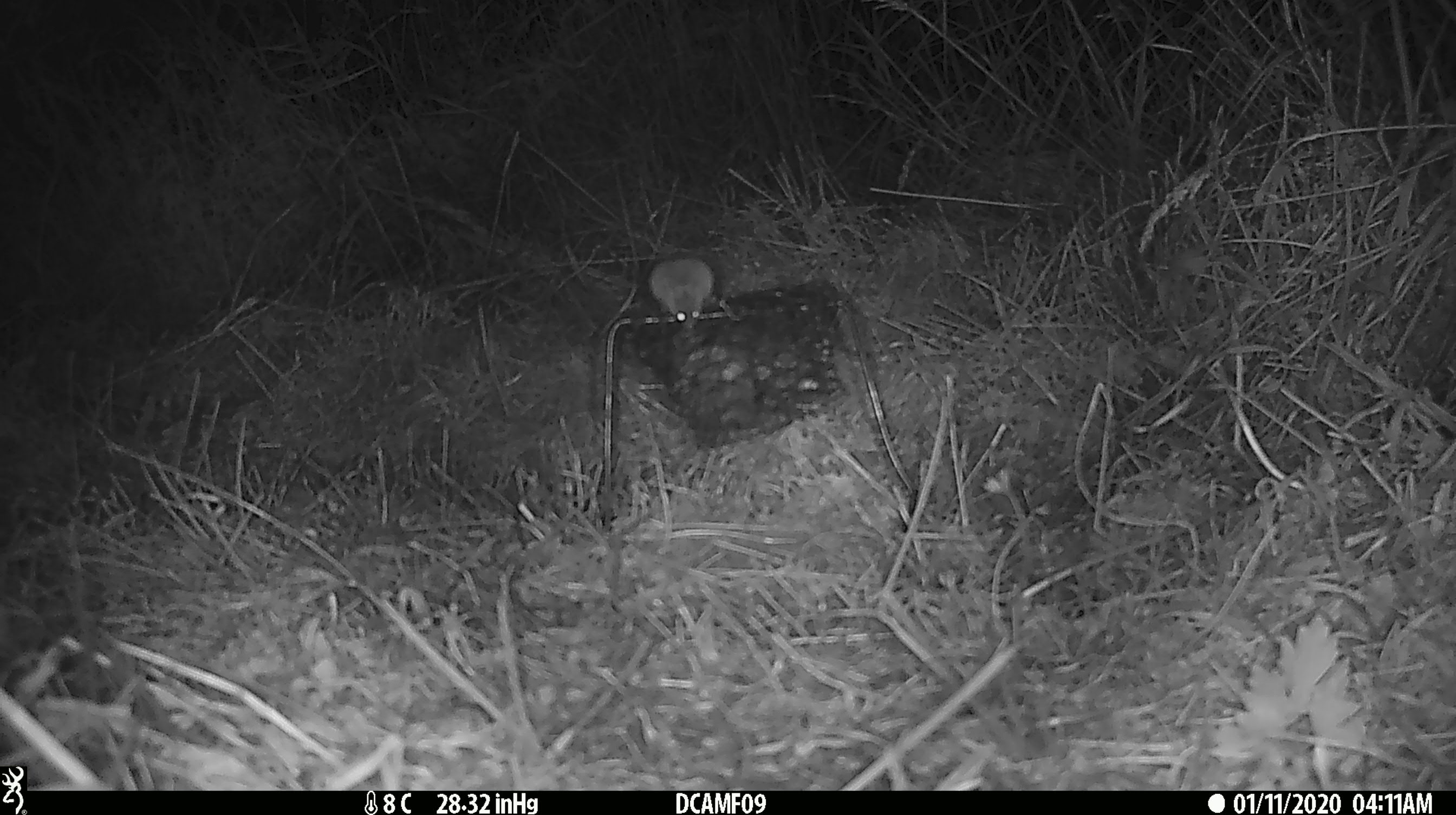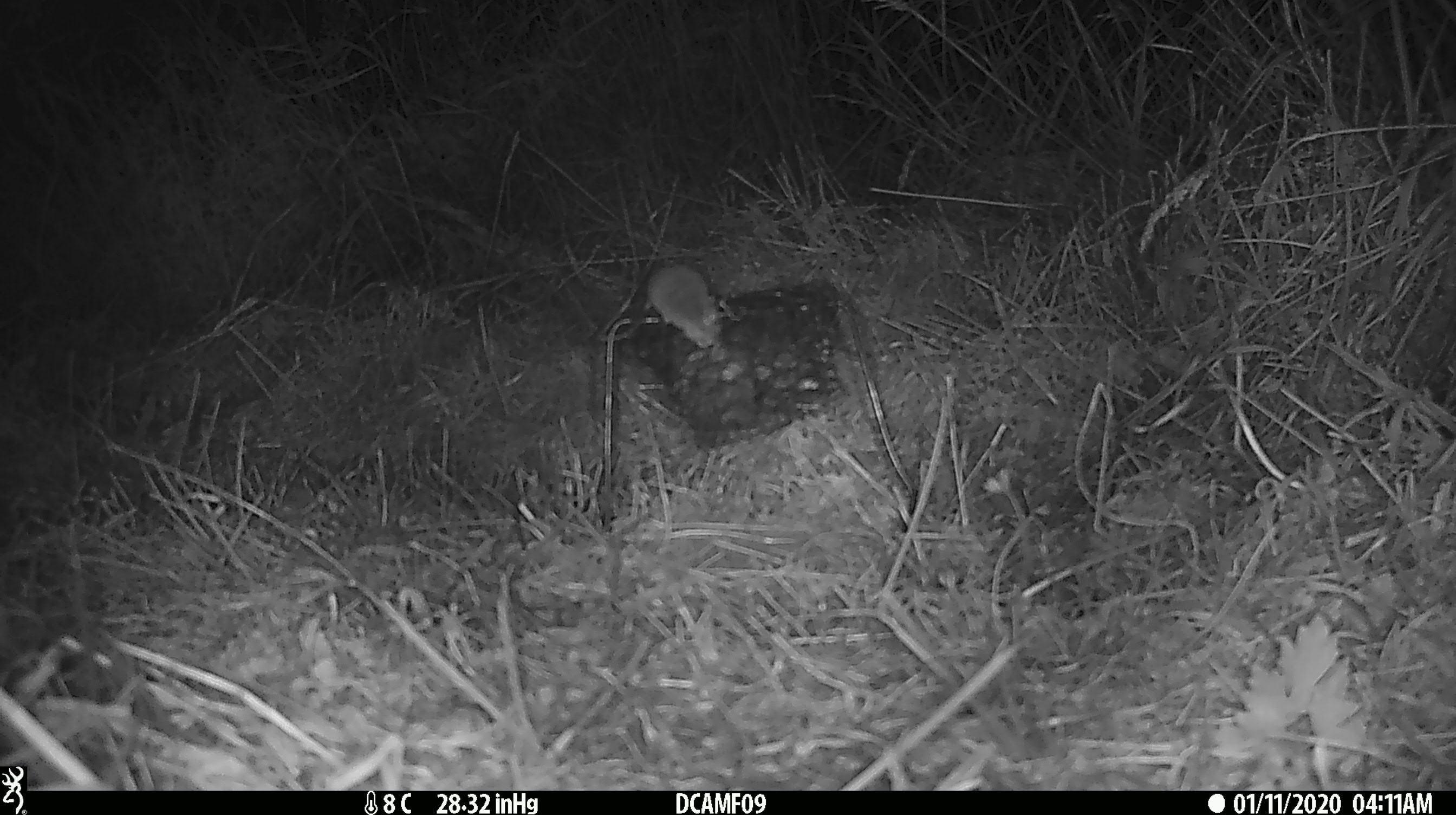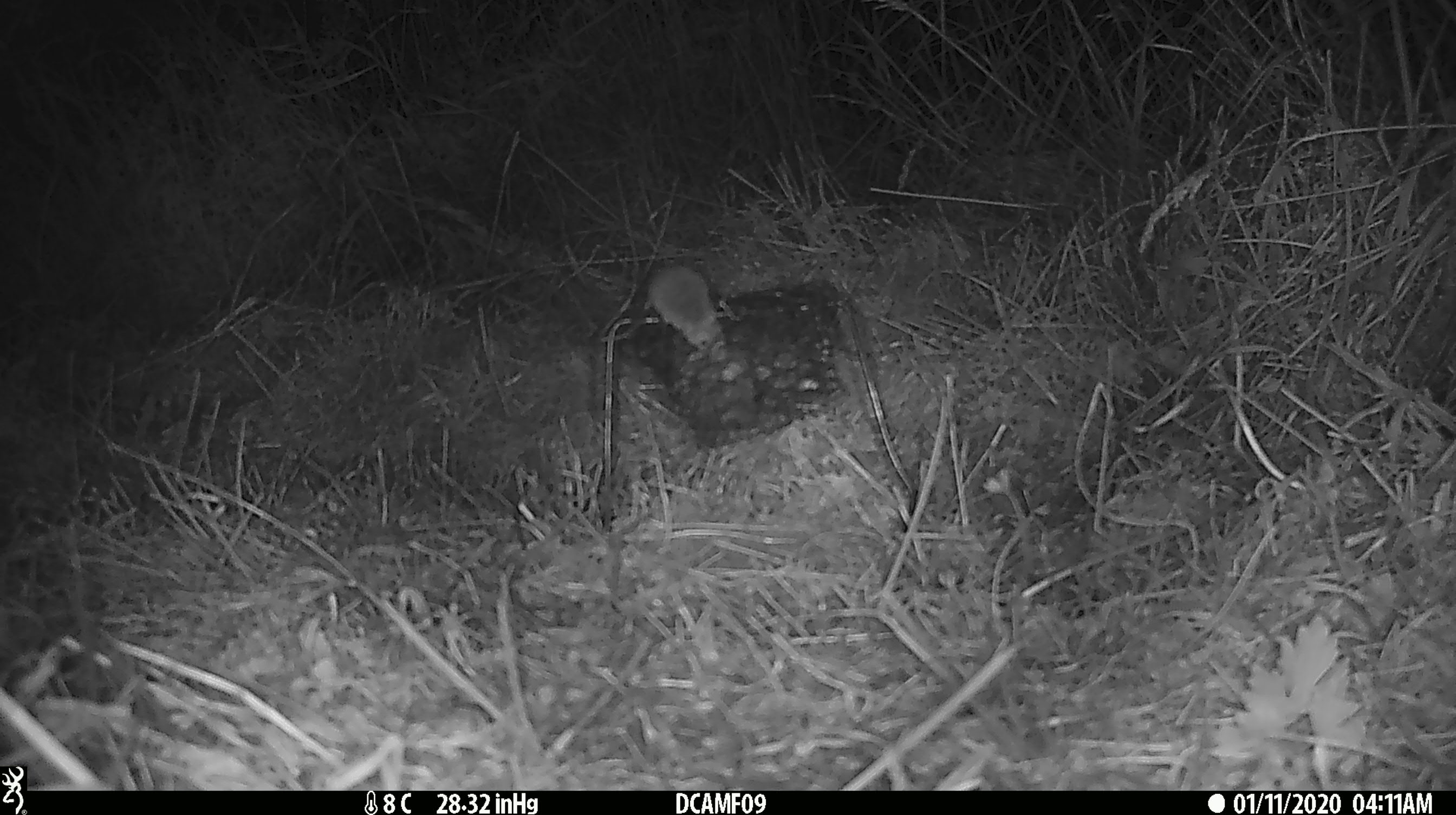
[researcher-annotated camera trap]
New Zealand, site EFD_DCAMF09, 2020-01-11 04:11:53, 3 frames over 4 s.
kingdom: Animalia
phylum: Chordata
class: Mammalia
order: Rodentia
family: Muridae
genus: Mus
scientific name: Mus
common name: mouse